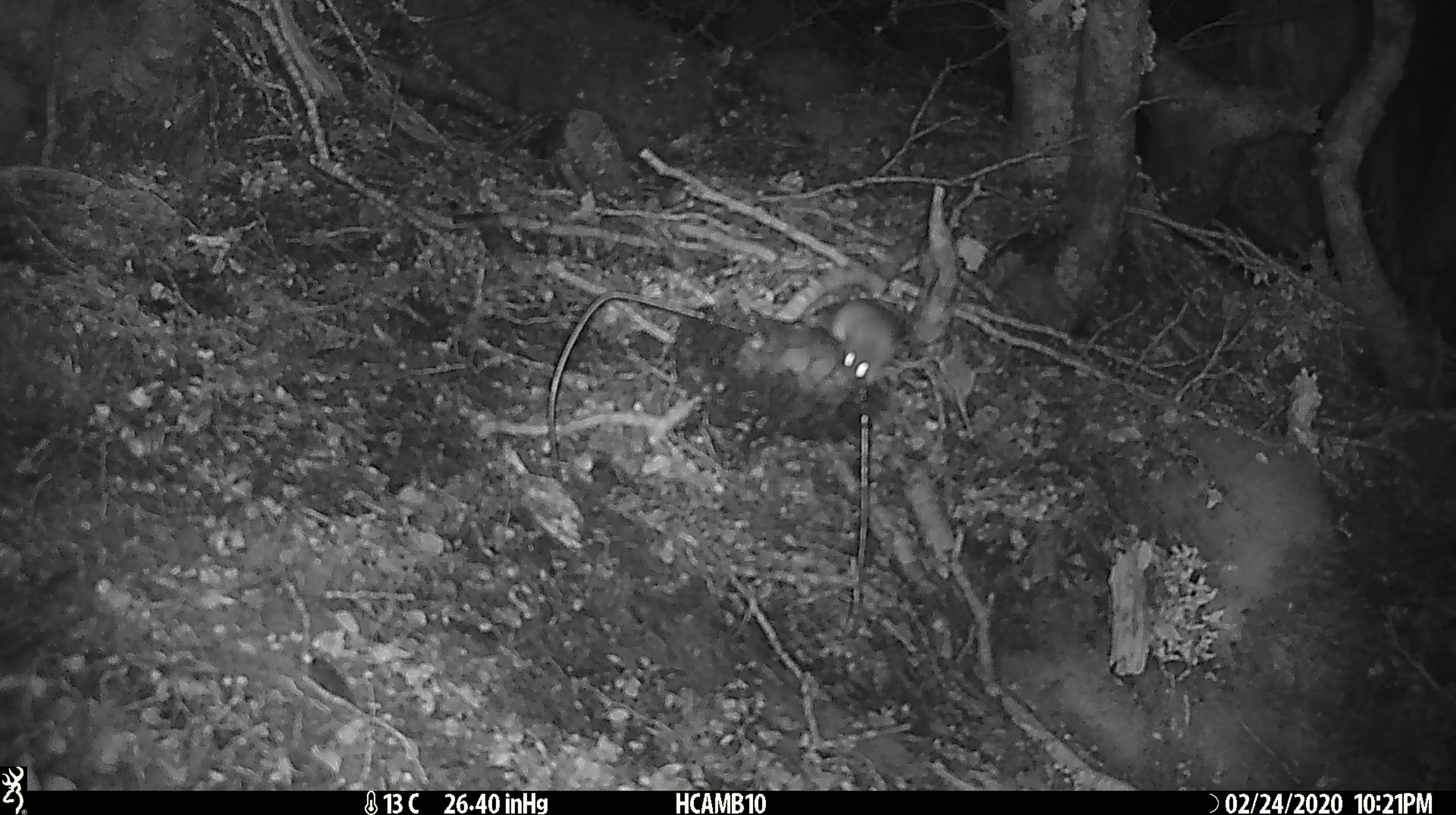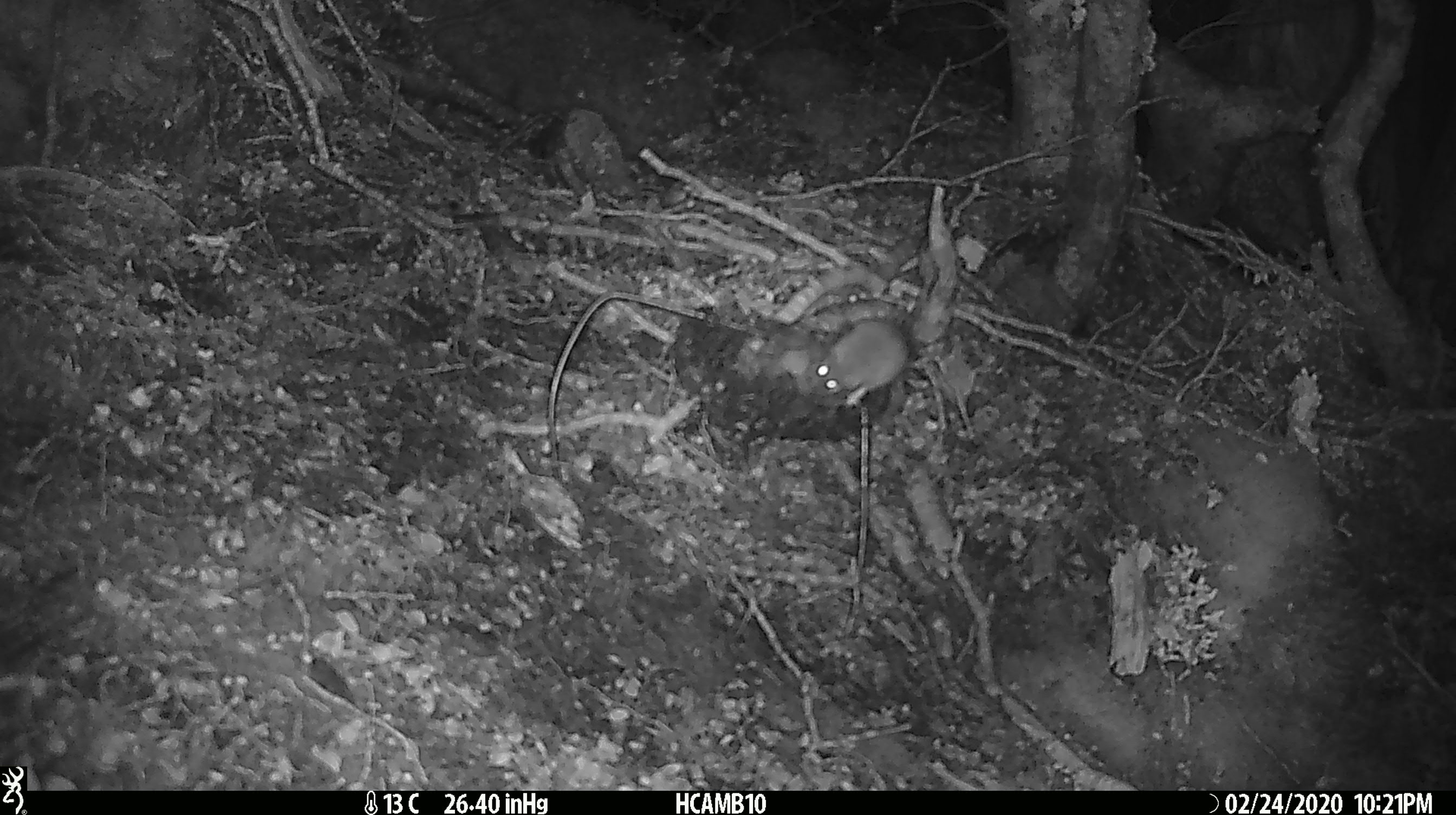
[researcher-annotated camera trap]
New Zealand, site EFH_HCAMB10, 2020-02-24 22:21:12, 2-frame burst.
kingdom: Animalia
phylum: Chordata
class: Mammalia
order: Rodentia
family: Muridae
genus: Mus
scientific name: Mus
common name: mouse